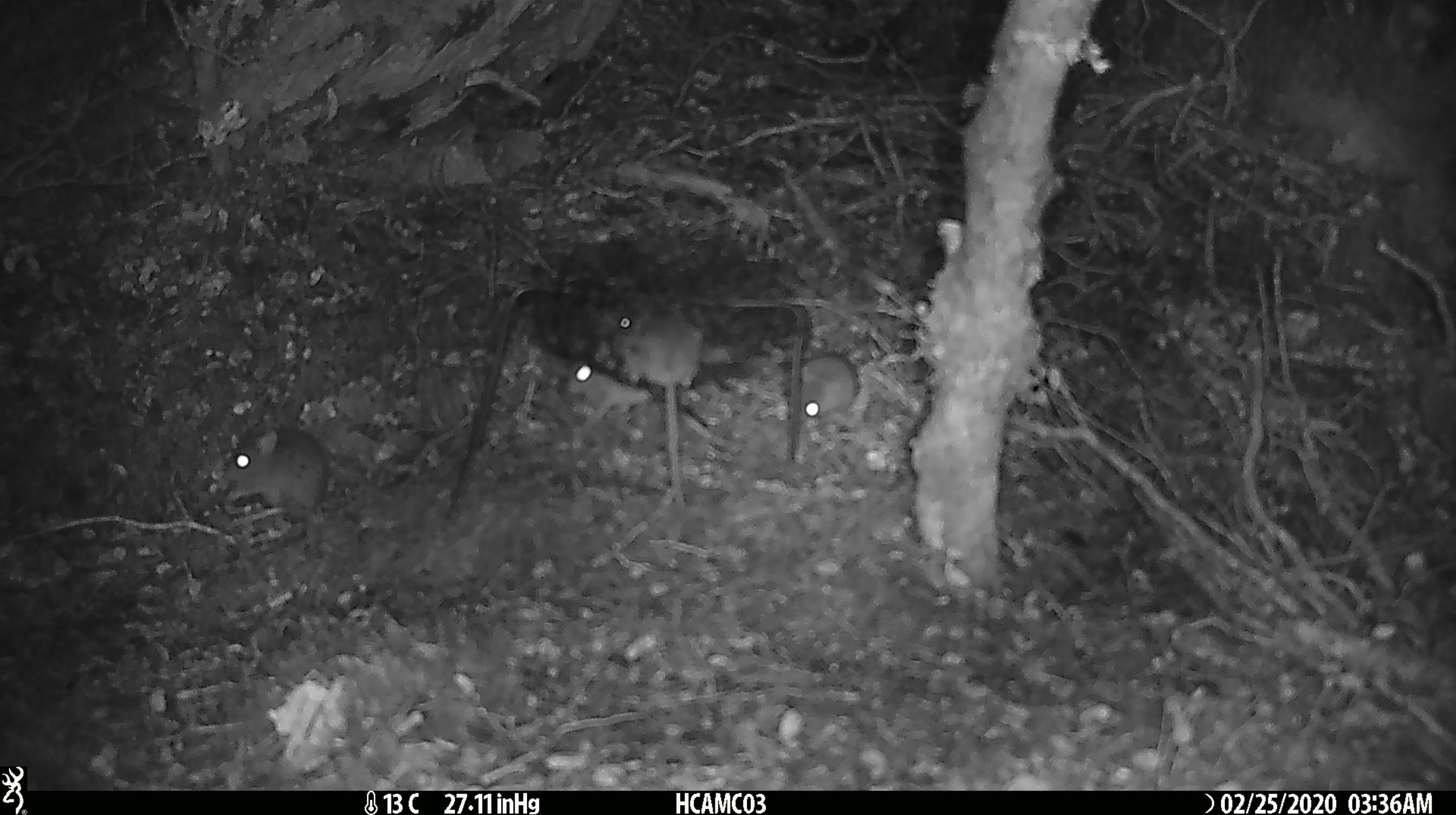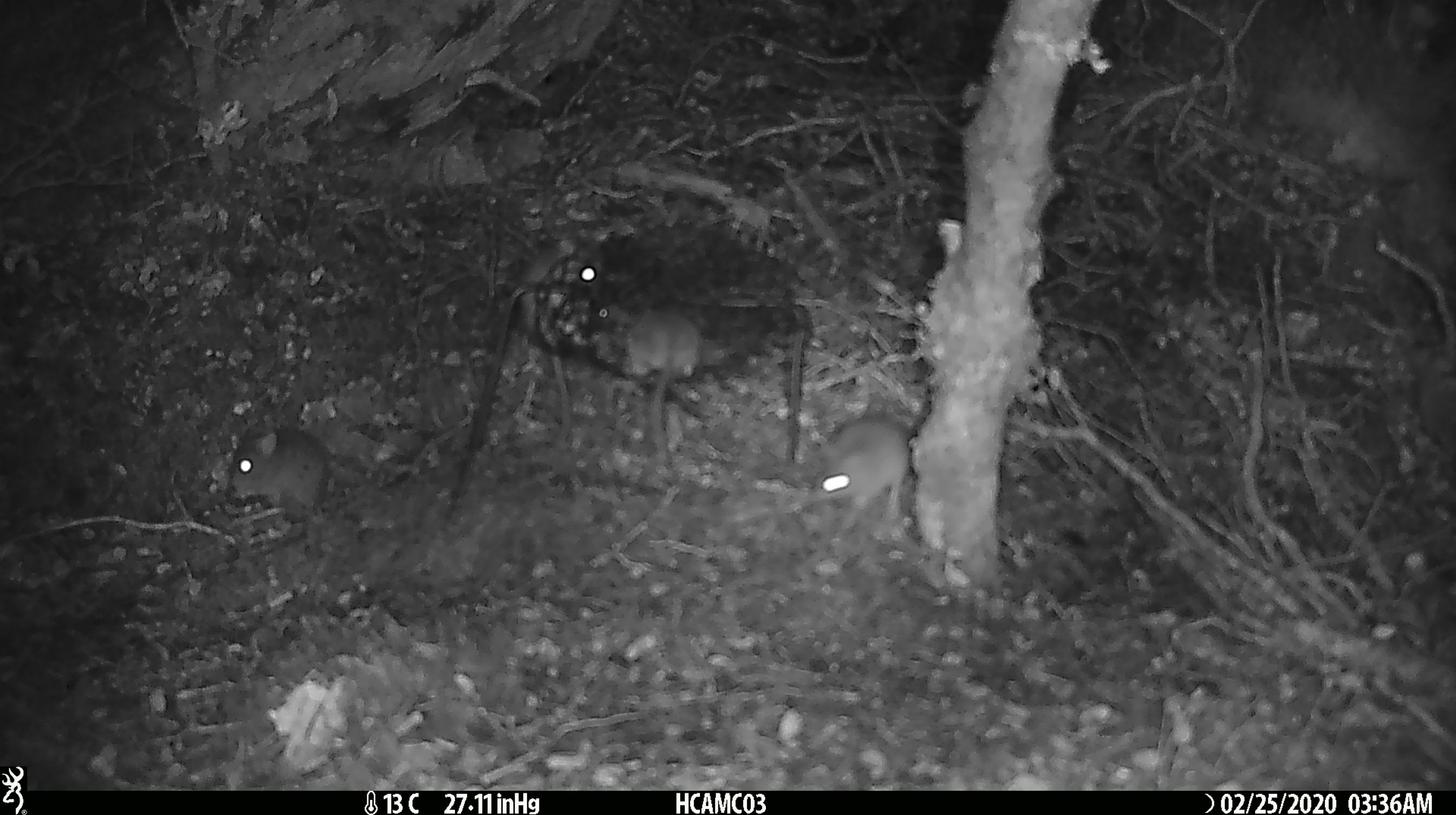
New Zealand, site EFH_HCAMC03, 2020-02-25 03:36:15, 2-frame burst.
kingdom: Animalia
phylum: Chordata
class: Mammalia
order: Rodentia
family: Muridae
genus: Mus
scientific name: Mus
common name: mouse